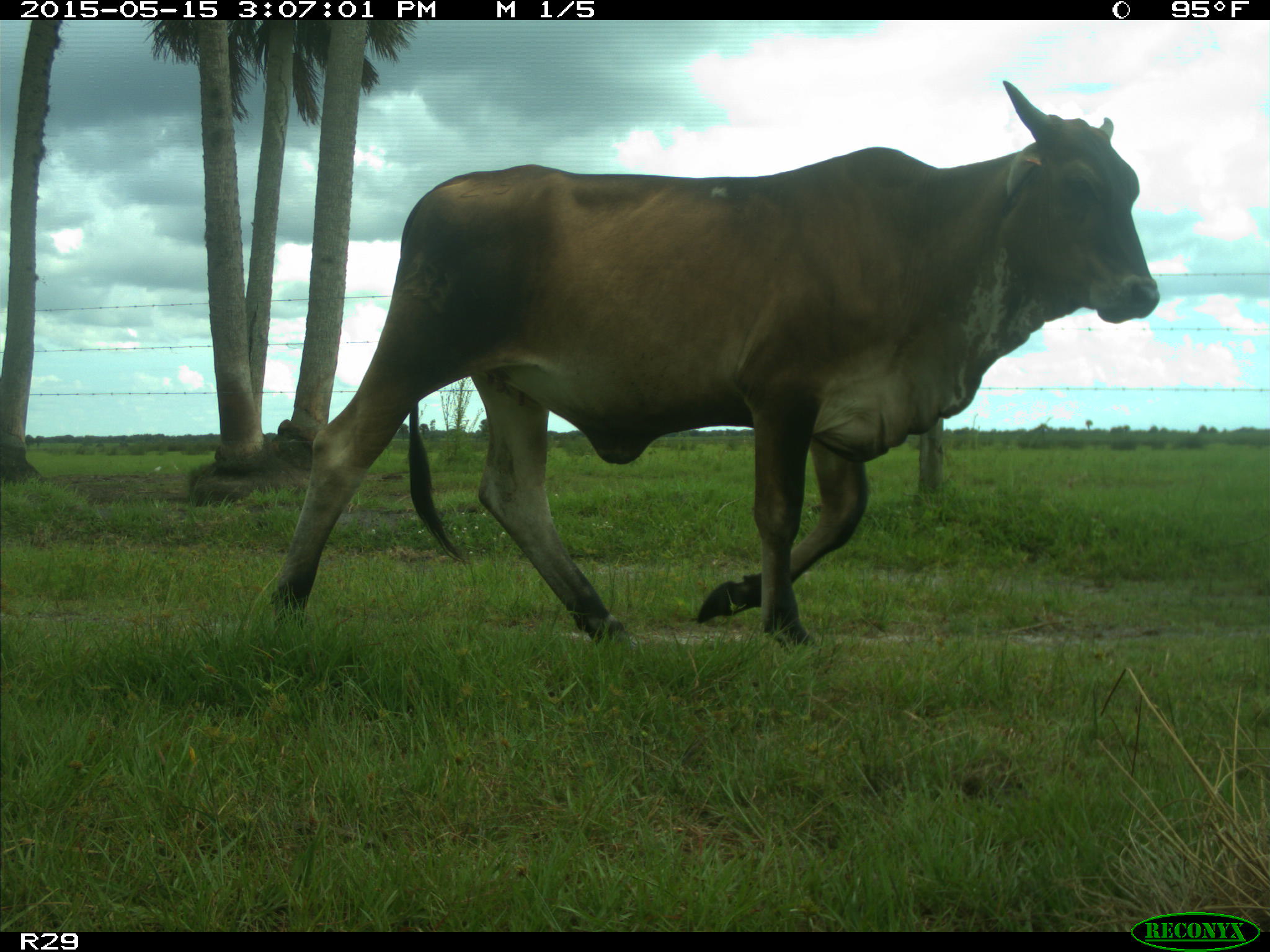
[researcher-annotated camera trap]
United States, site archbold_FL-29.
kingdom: Animalia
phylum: Chordata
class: Mammalia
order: Artiodactyla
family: Bovidae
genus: Bos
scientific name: Bos taurus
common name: domestic cow